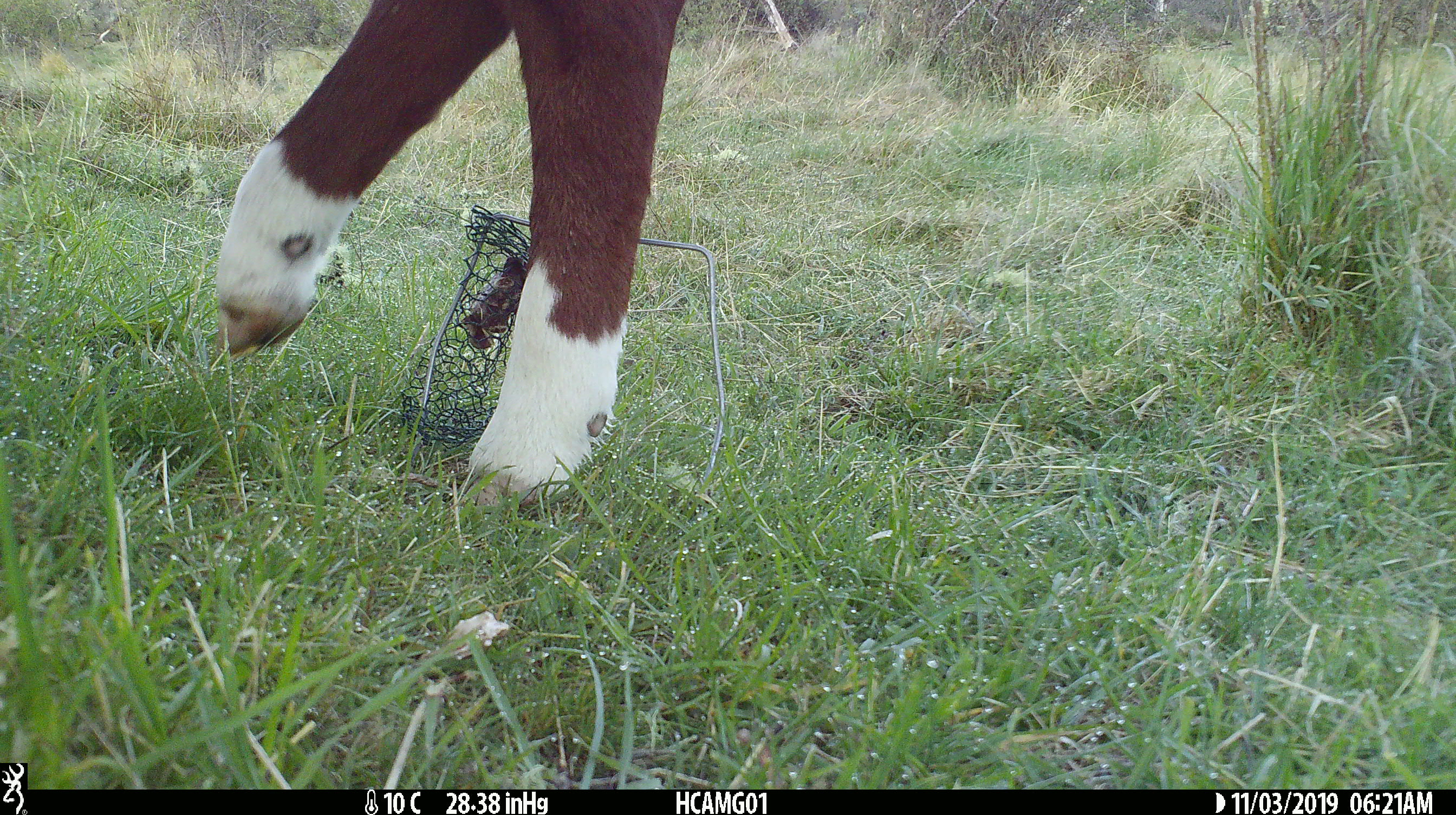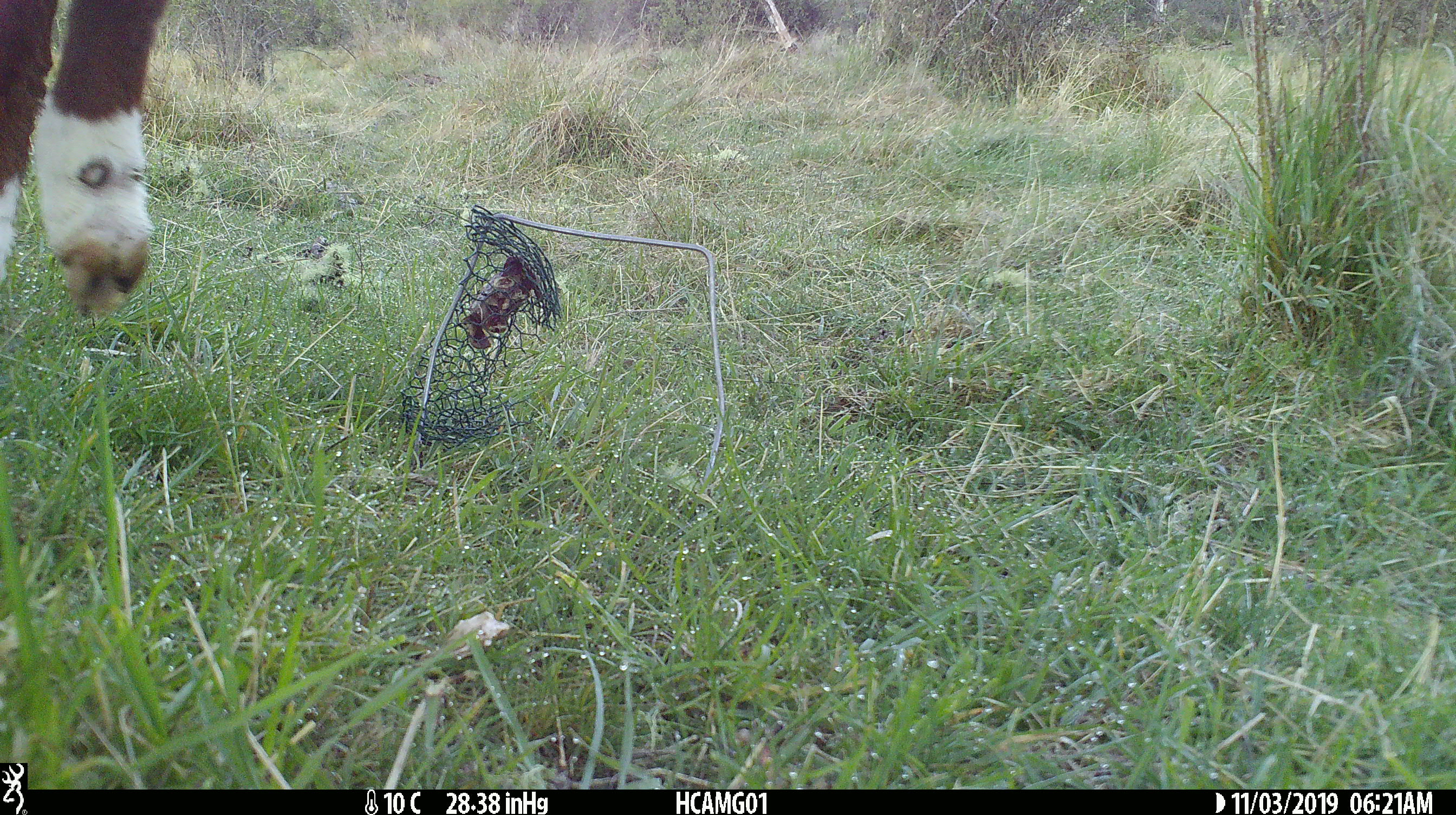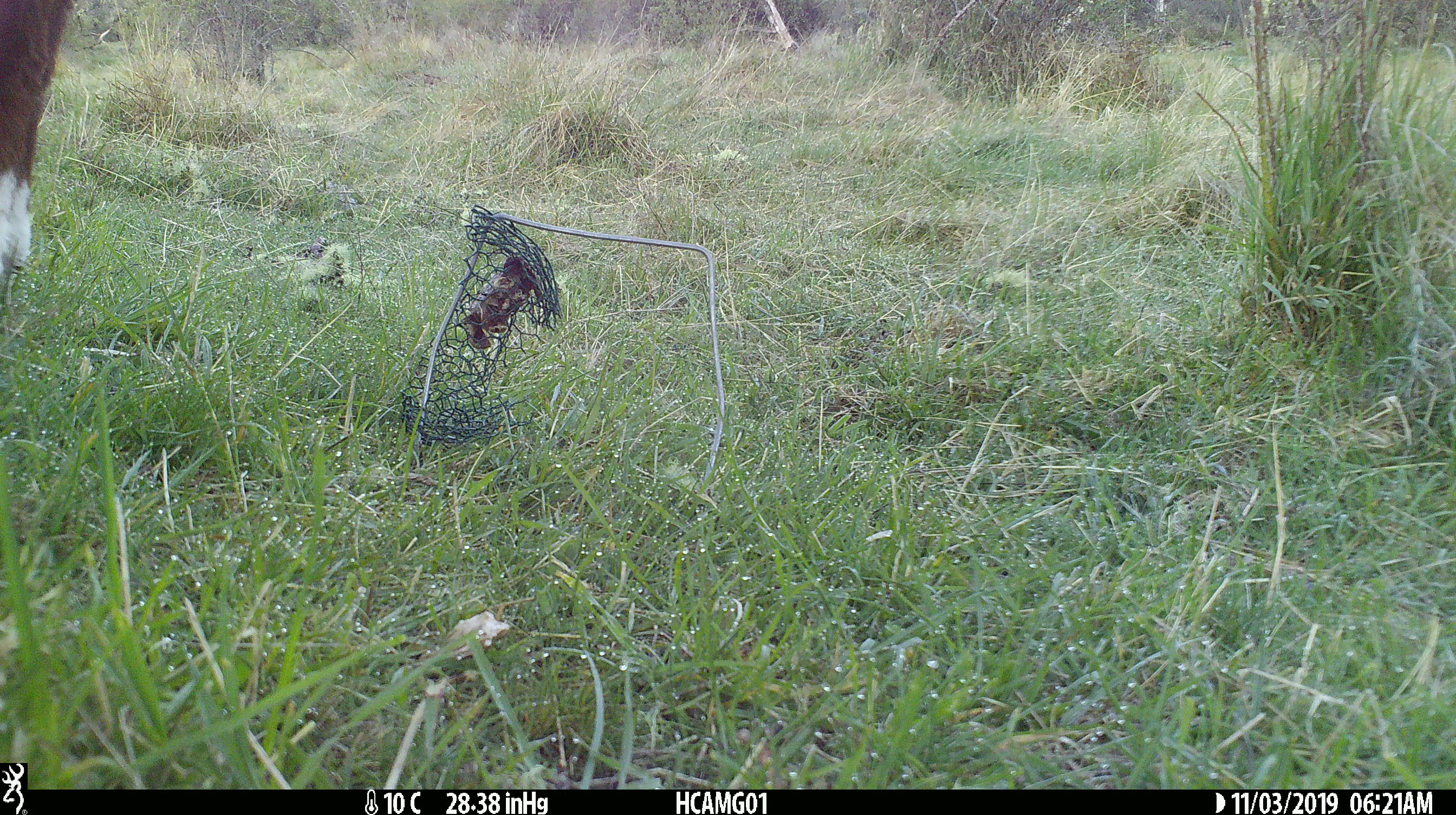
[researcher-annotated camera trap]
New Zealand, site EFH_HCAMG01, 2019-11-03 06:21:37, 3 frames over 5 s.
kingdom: Animalia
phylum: Chordata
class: Mammalia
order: Artiodactyla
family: Bovidae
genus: Bos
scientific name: Bos taurus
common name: domestic cow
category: cow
Cow (domestic cow) (Bos taurus).